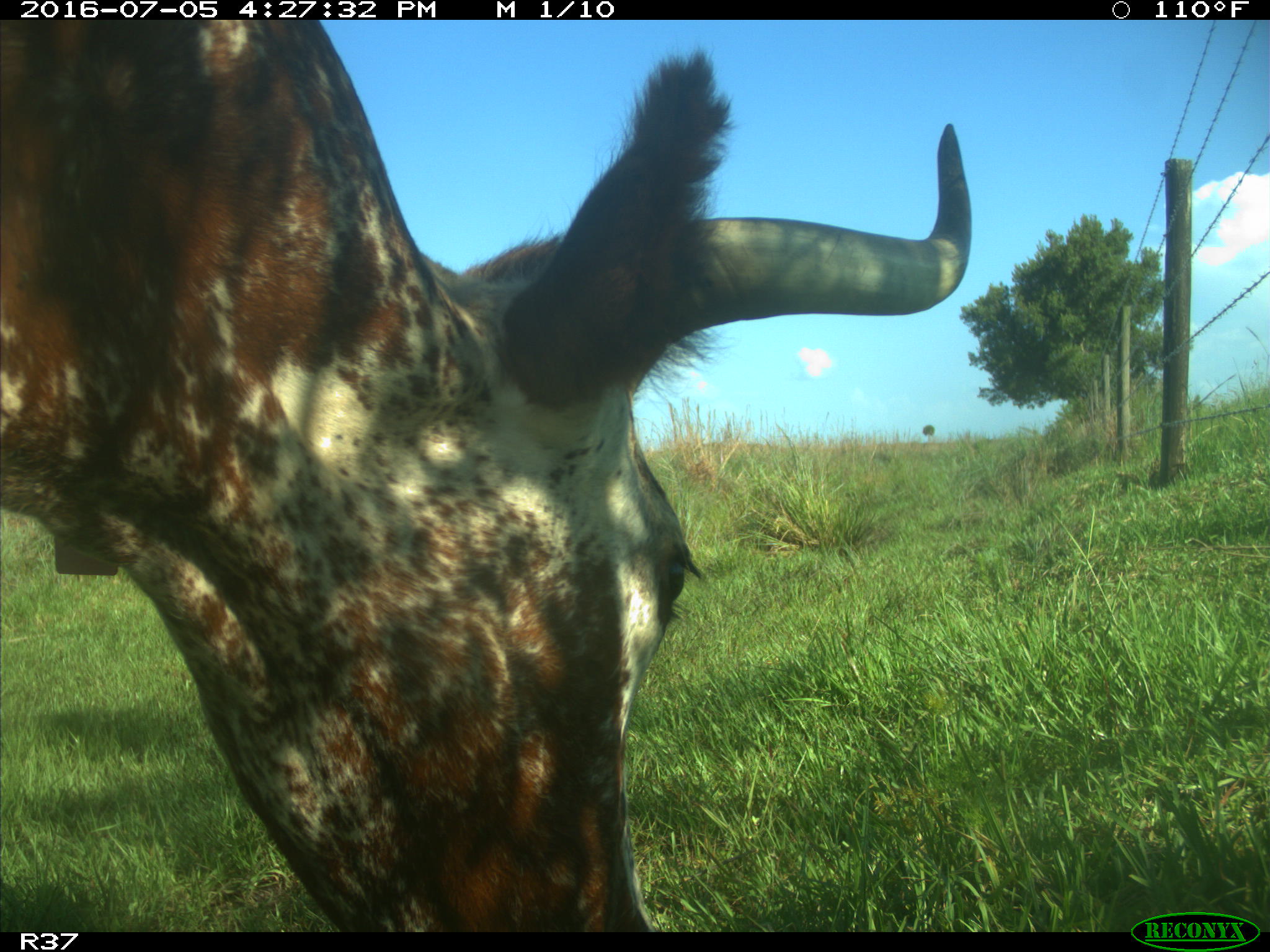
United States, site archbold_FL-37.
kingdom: Animalia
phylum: Chordata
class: Mammalia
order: Artiodactyla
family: Bovidae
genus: Bos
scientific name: Bos taurus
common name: domestic cow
Bos taurus (domestic cow).